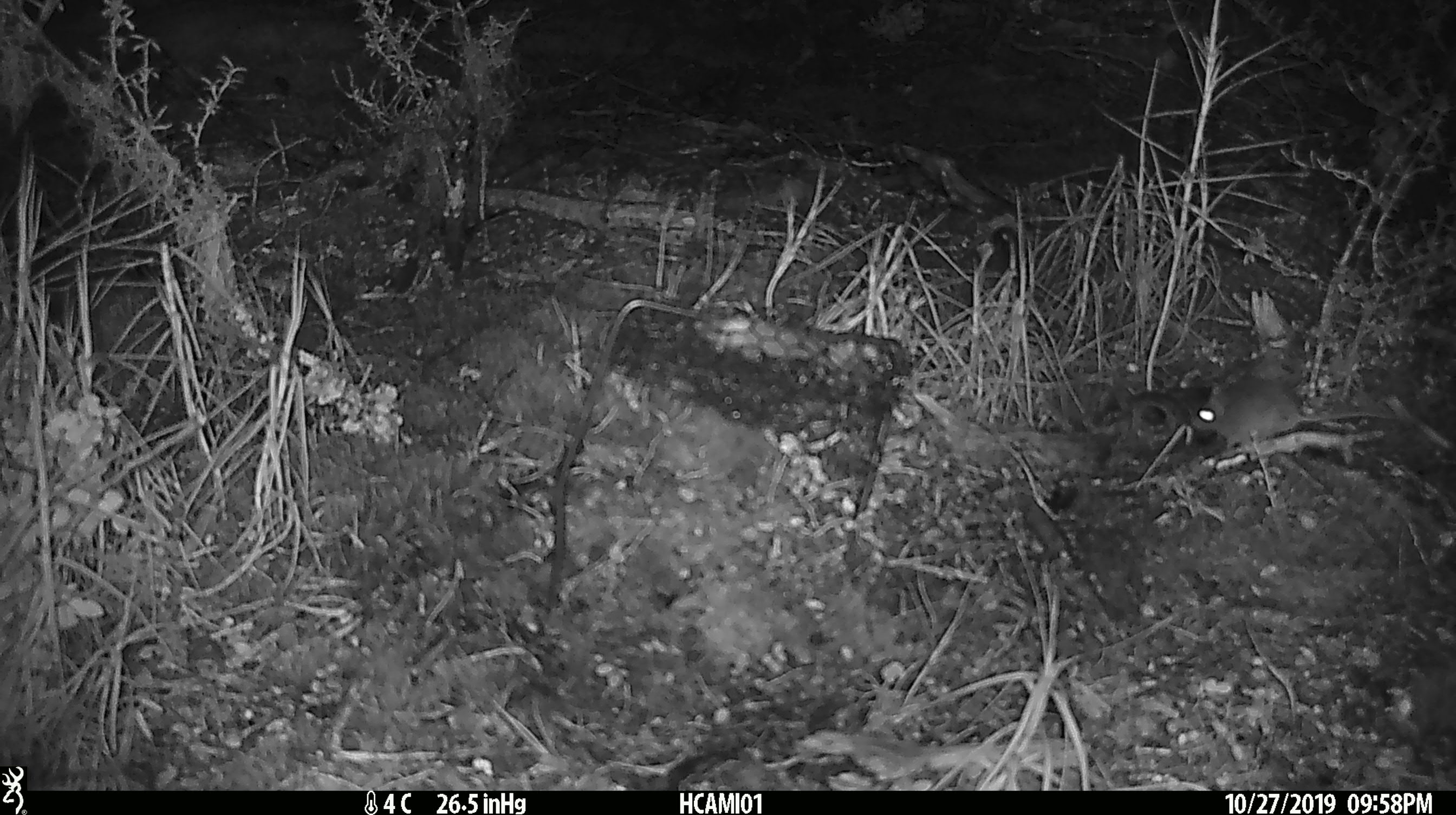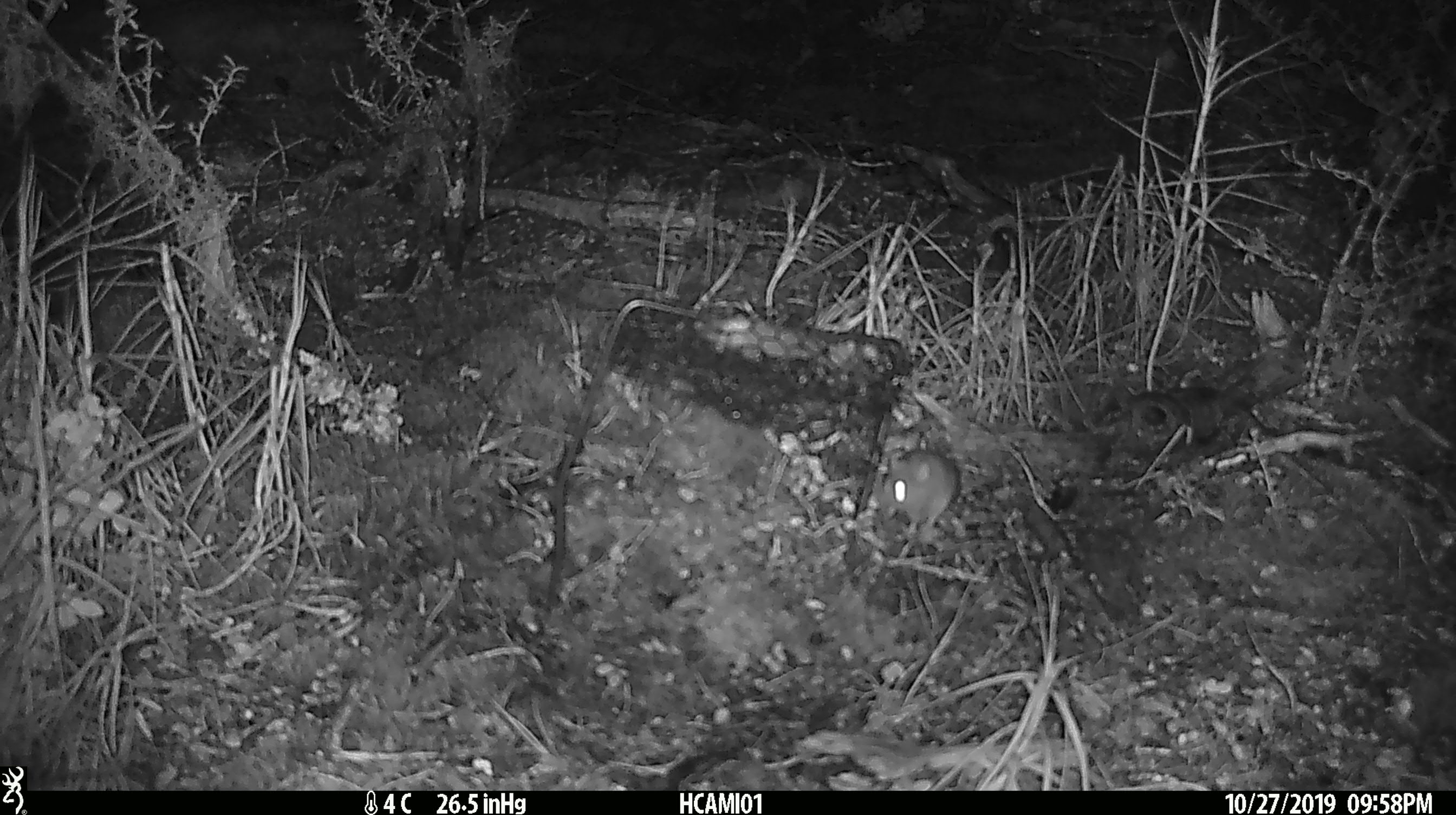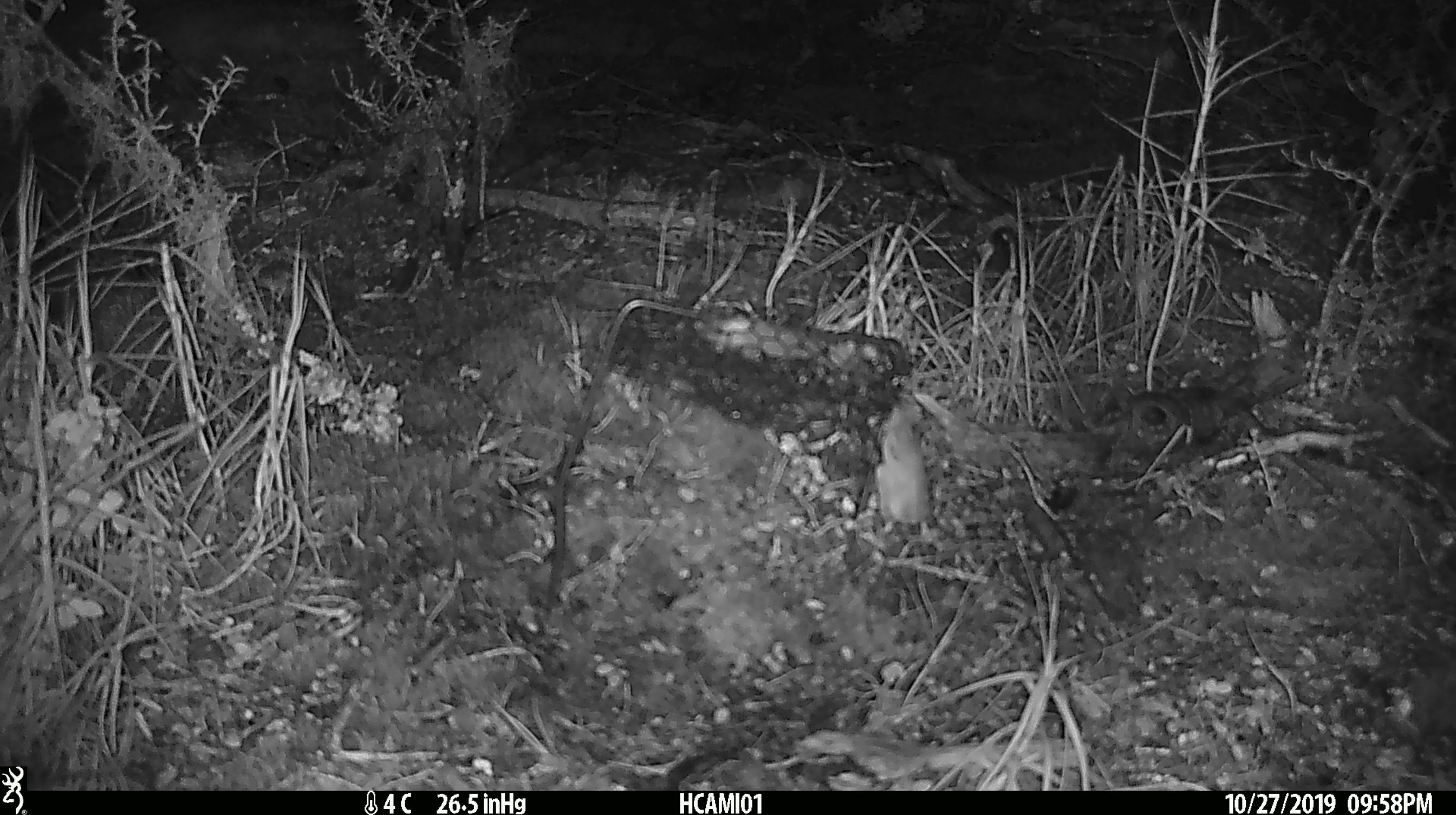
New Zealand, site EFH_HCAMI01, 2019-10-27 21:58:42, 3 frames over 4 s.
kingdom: Animalia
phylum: Chordata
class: Mammalia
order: Rodentia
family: Muridae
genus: Mus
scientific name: Mus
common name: mouse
Mouse (Mus).